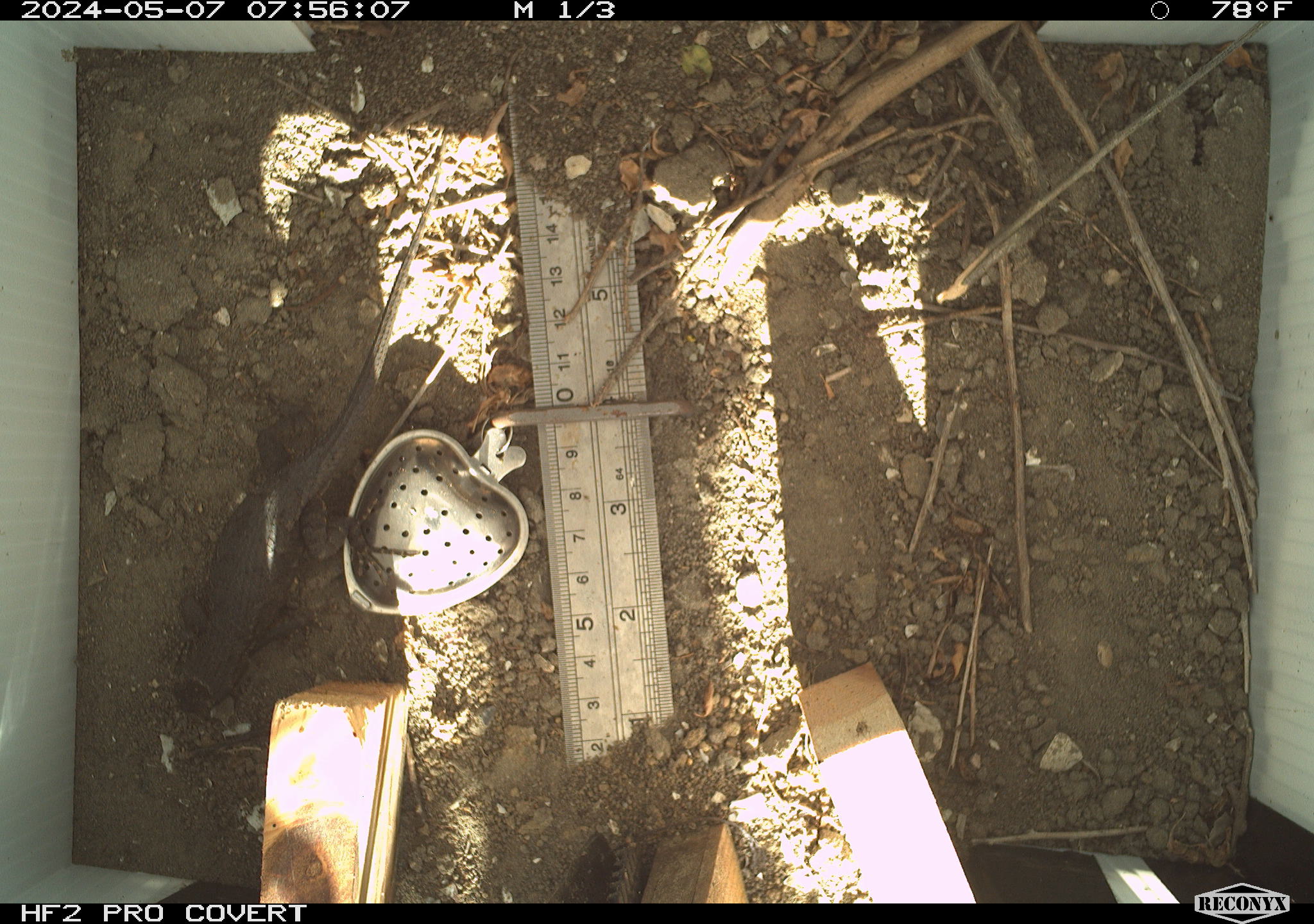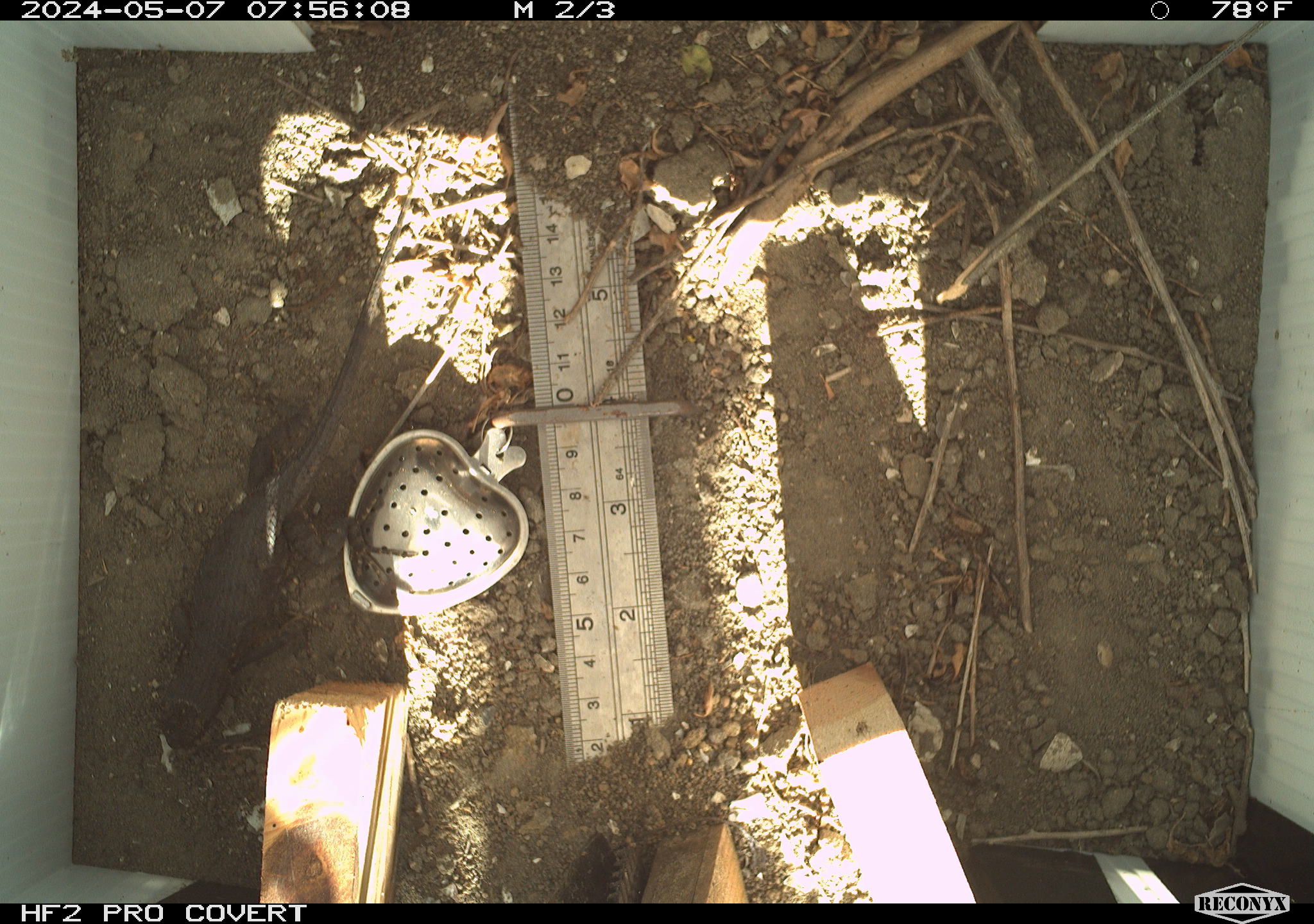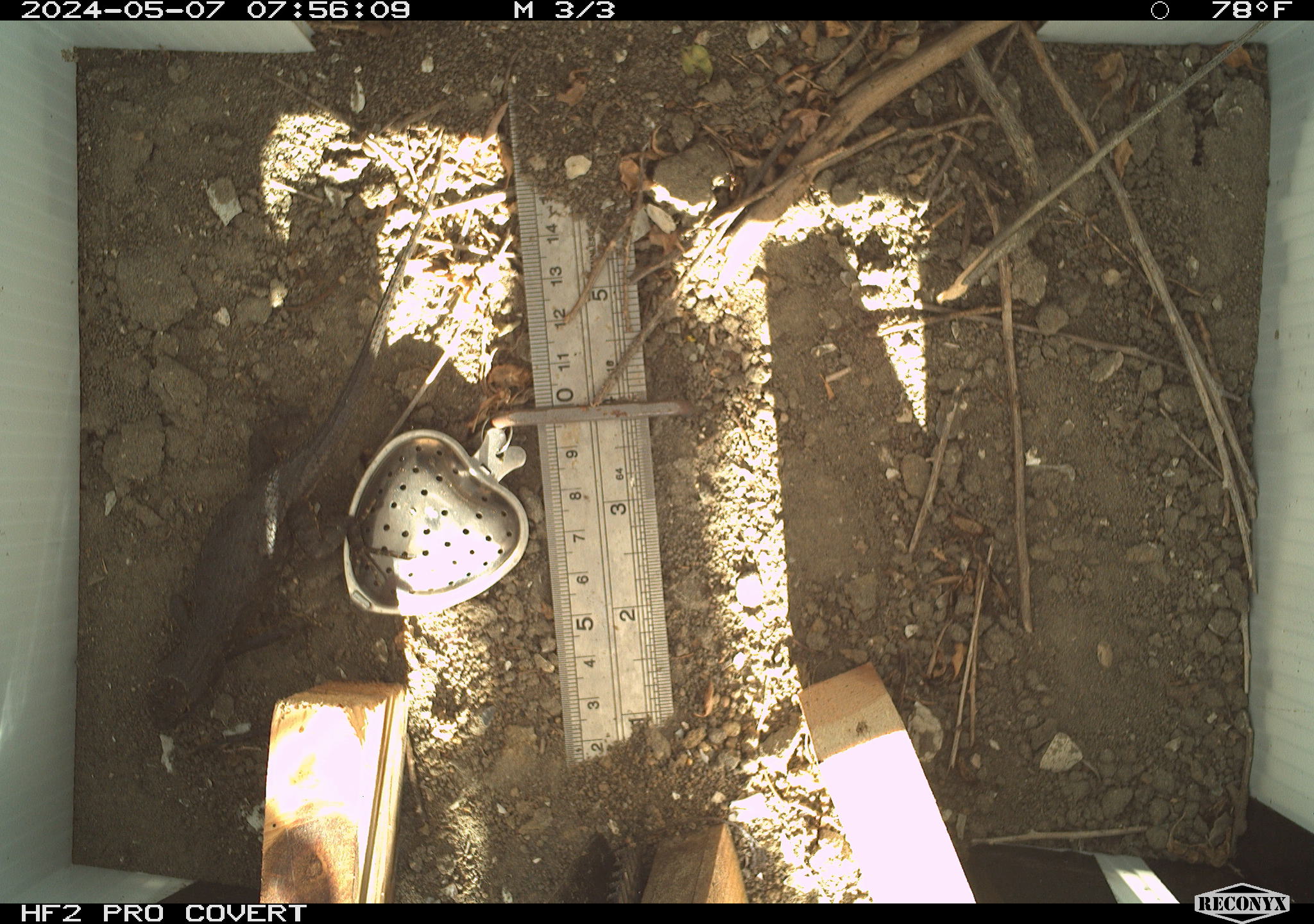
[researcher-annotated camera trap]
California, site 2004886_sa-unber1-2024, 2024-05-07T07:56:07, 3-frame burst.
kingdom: Animalia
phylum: Chordata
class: Reptilia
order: Squamata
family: Phrynosomatidae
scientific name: Phrynosomatidae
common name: phrynosomatid lizards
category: phrynosomatidae family